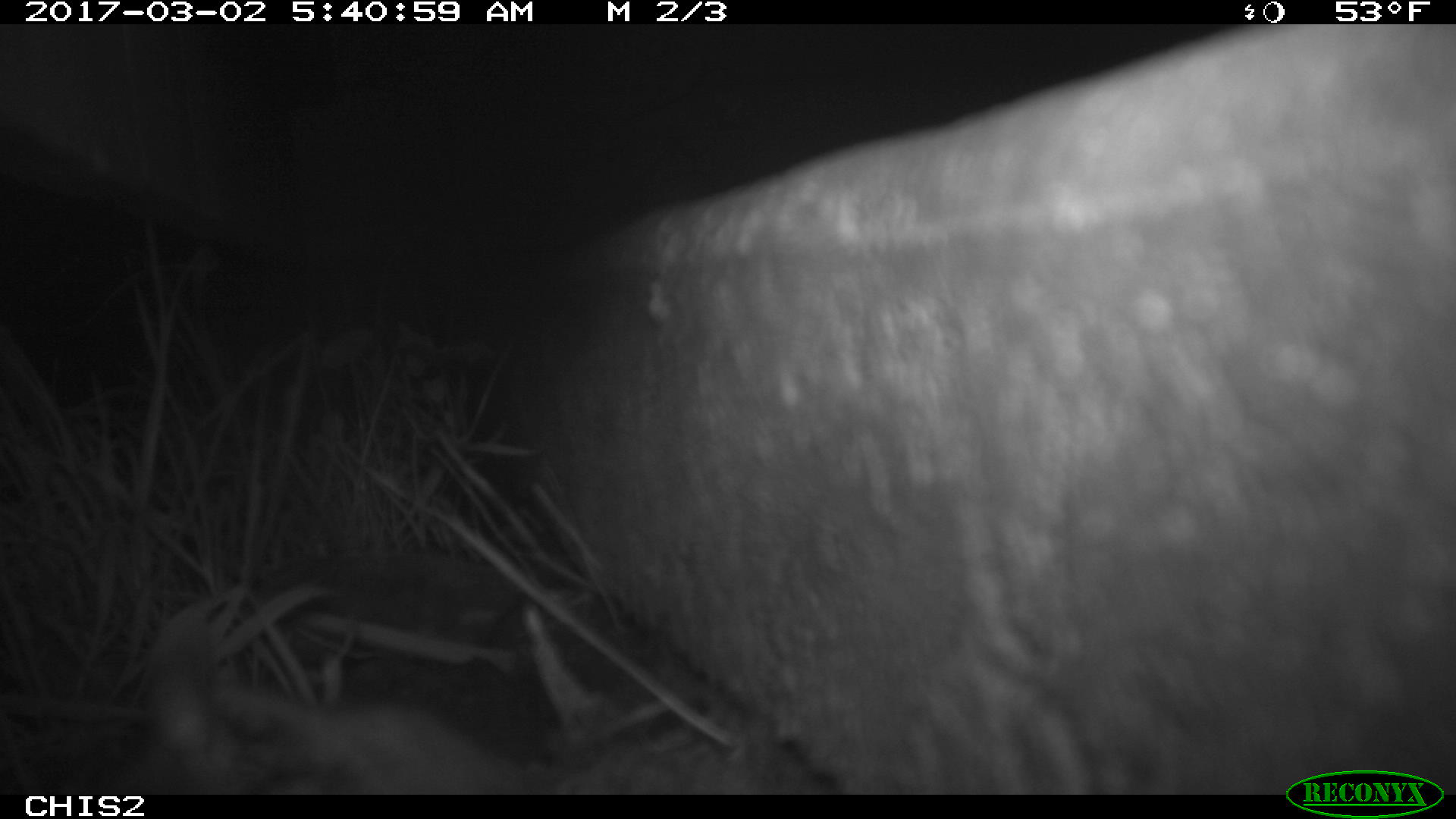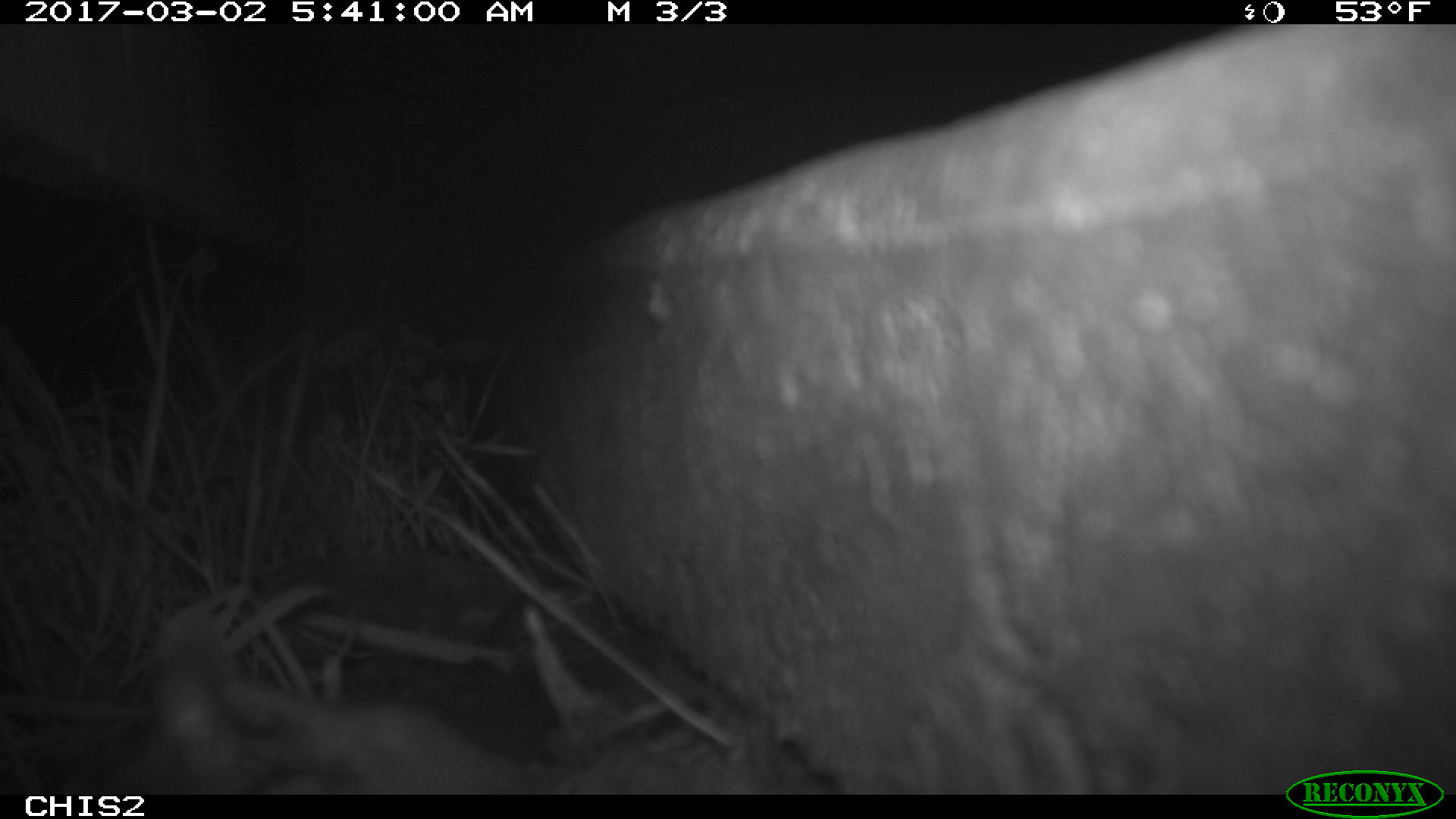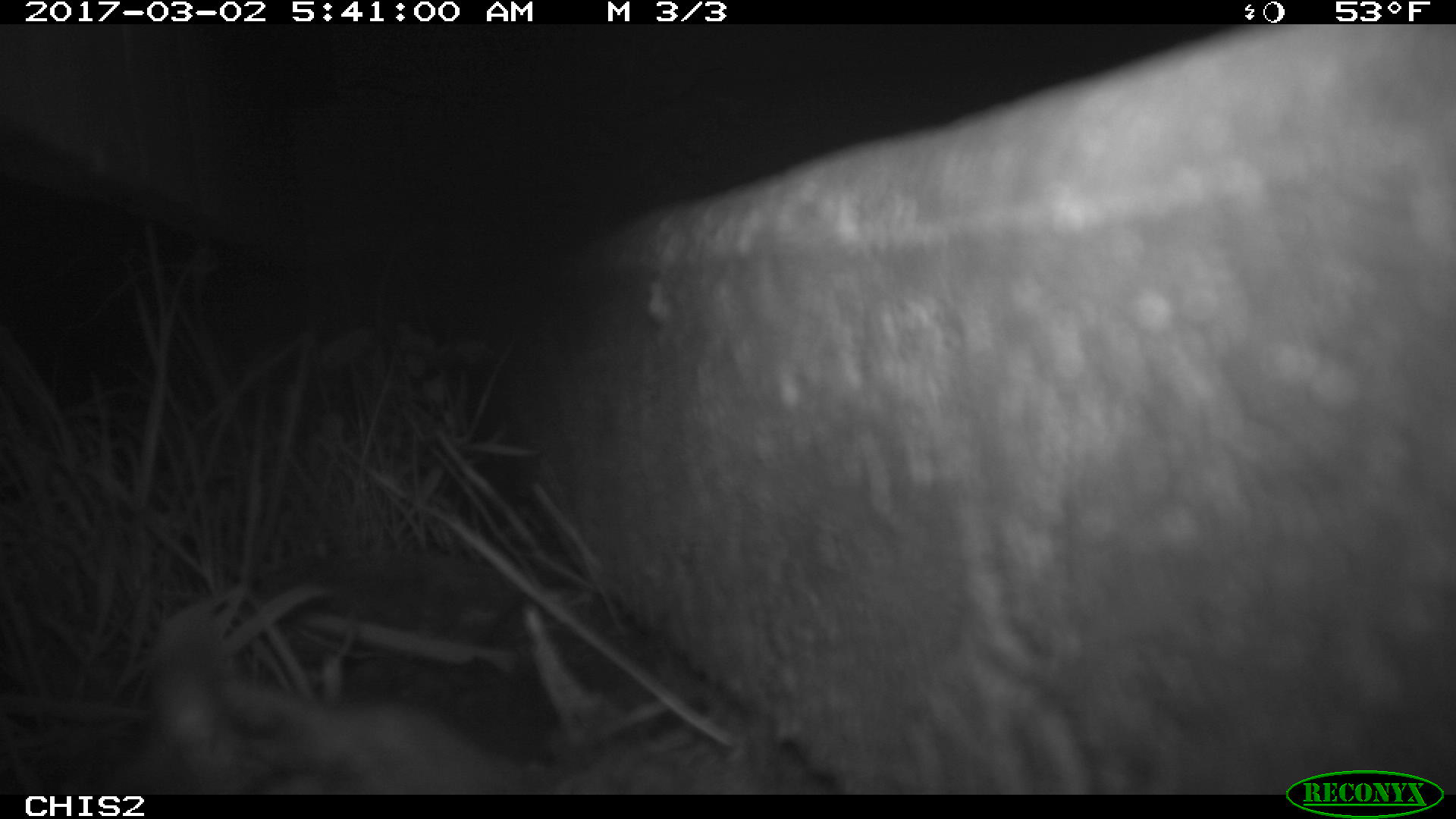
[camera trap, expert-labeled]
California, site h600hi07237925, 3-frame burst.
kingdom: Animalia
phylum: Chordata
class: Mammalia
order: Rodentia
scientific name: Rodentia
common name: rodent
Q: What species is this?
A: Rodent (Rodentia).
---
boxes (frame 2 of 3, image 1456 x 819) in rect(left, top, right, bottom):
rodent: rect(62, 622, 515, 795)